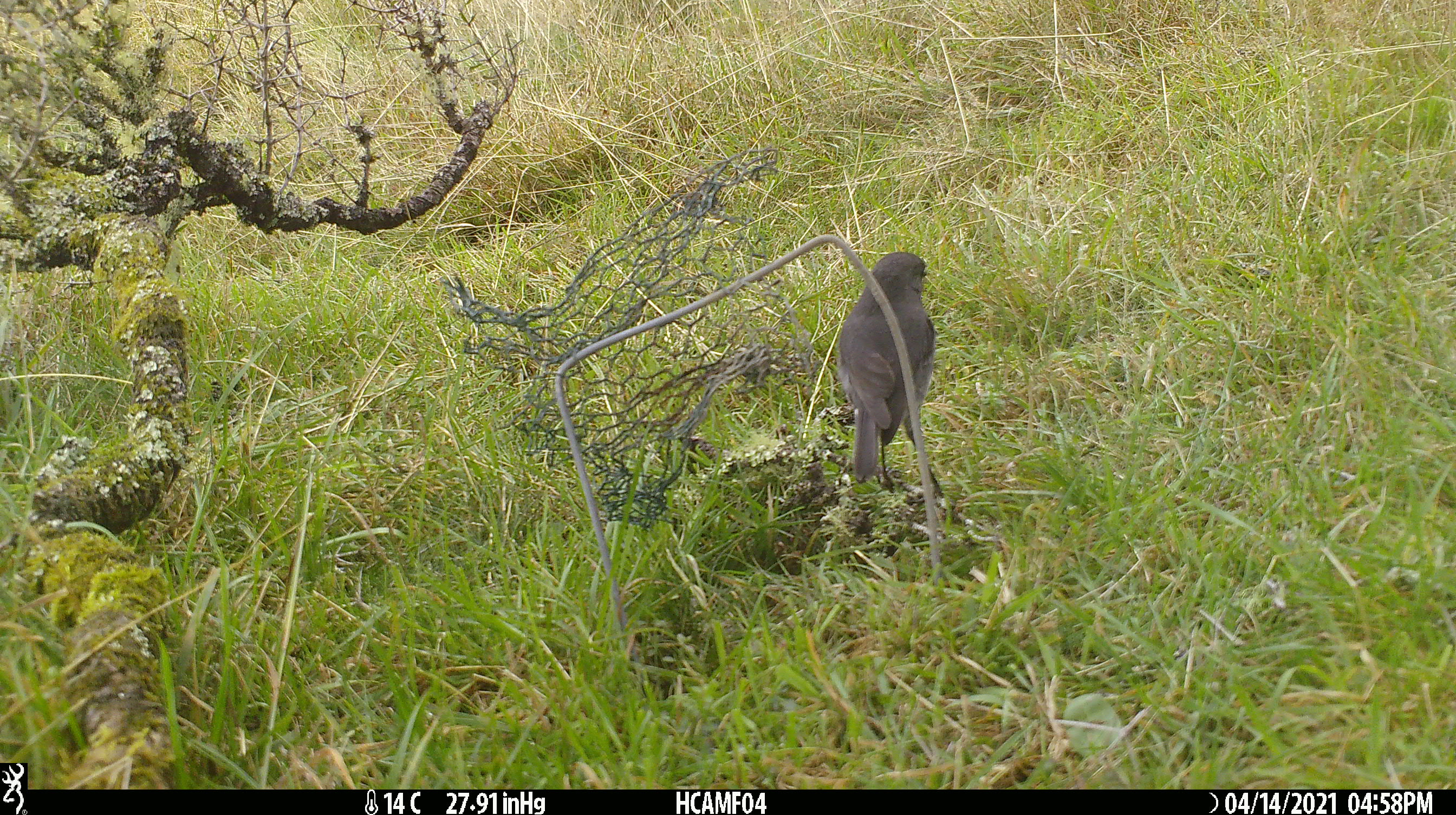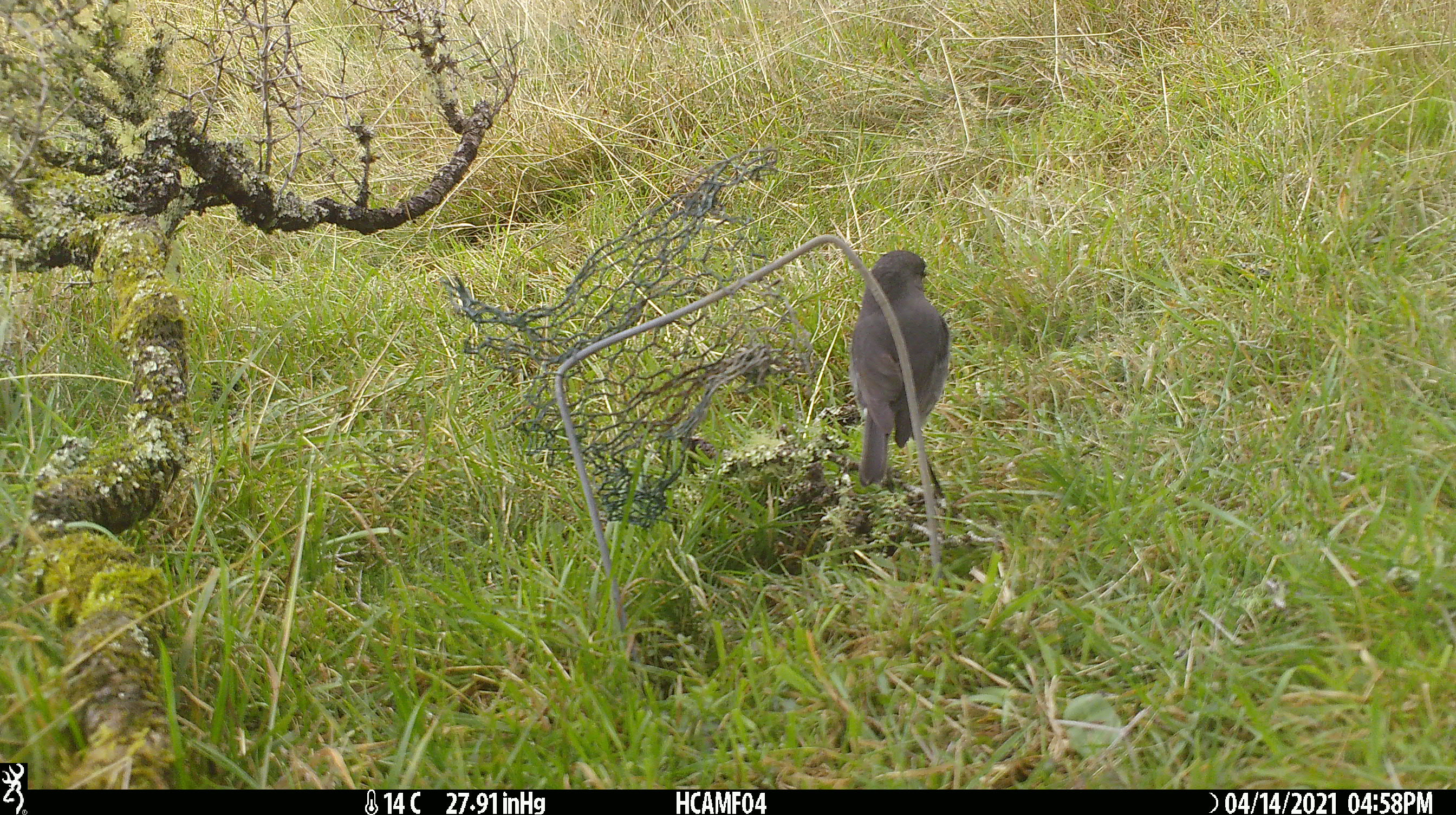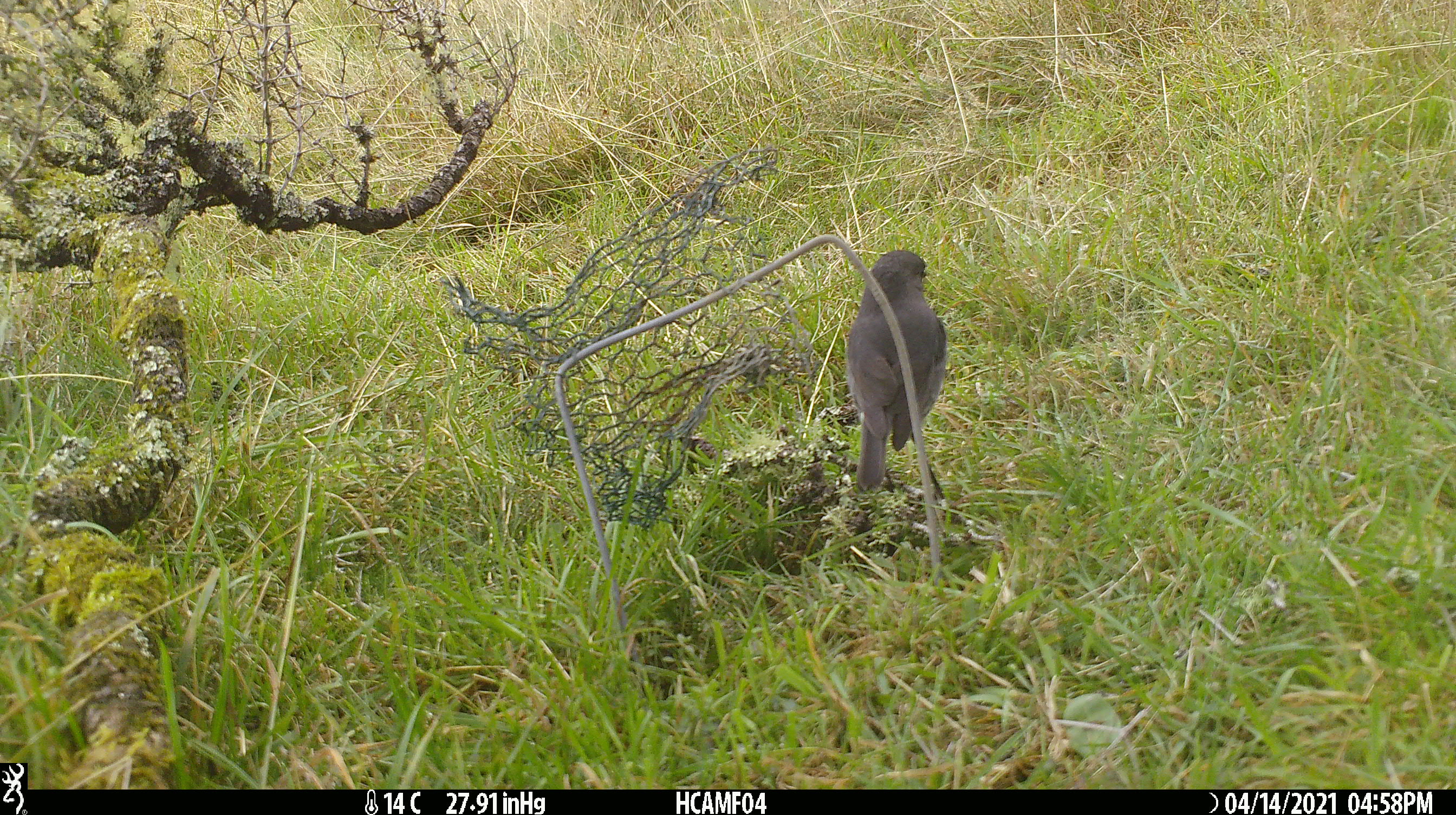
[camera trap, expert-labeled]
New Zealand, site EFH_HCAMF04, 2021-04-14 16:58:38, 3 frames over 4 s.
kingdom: Animalia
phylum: Chordata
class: Aves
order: Passeriformes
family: Petroicidae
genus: Petroica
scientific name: Petroica australis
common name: new zealand robin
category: robin